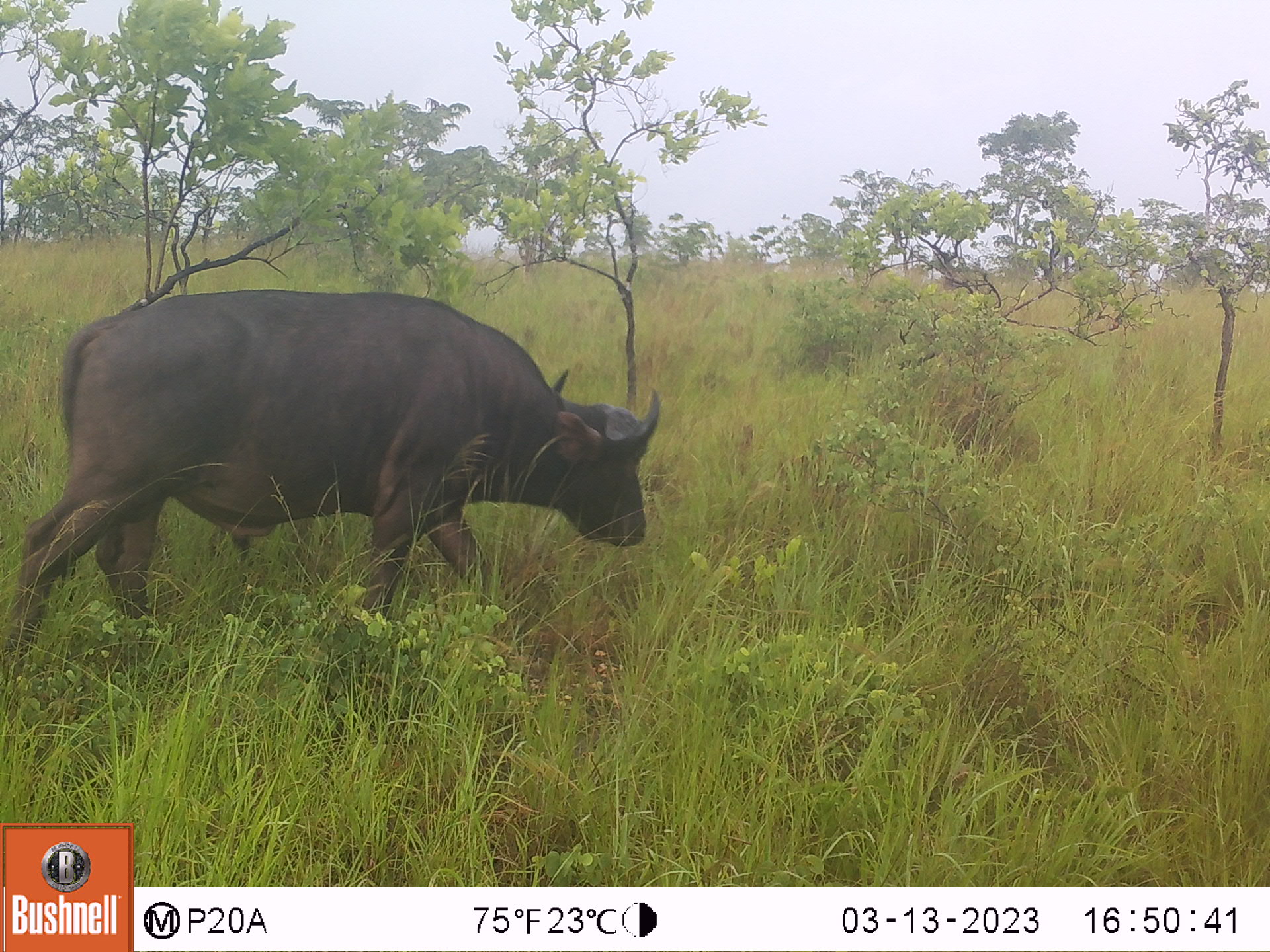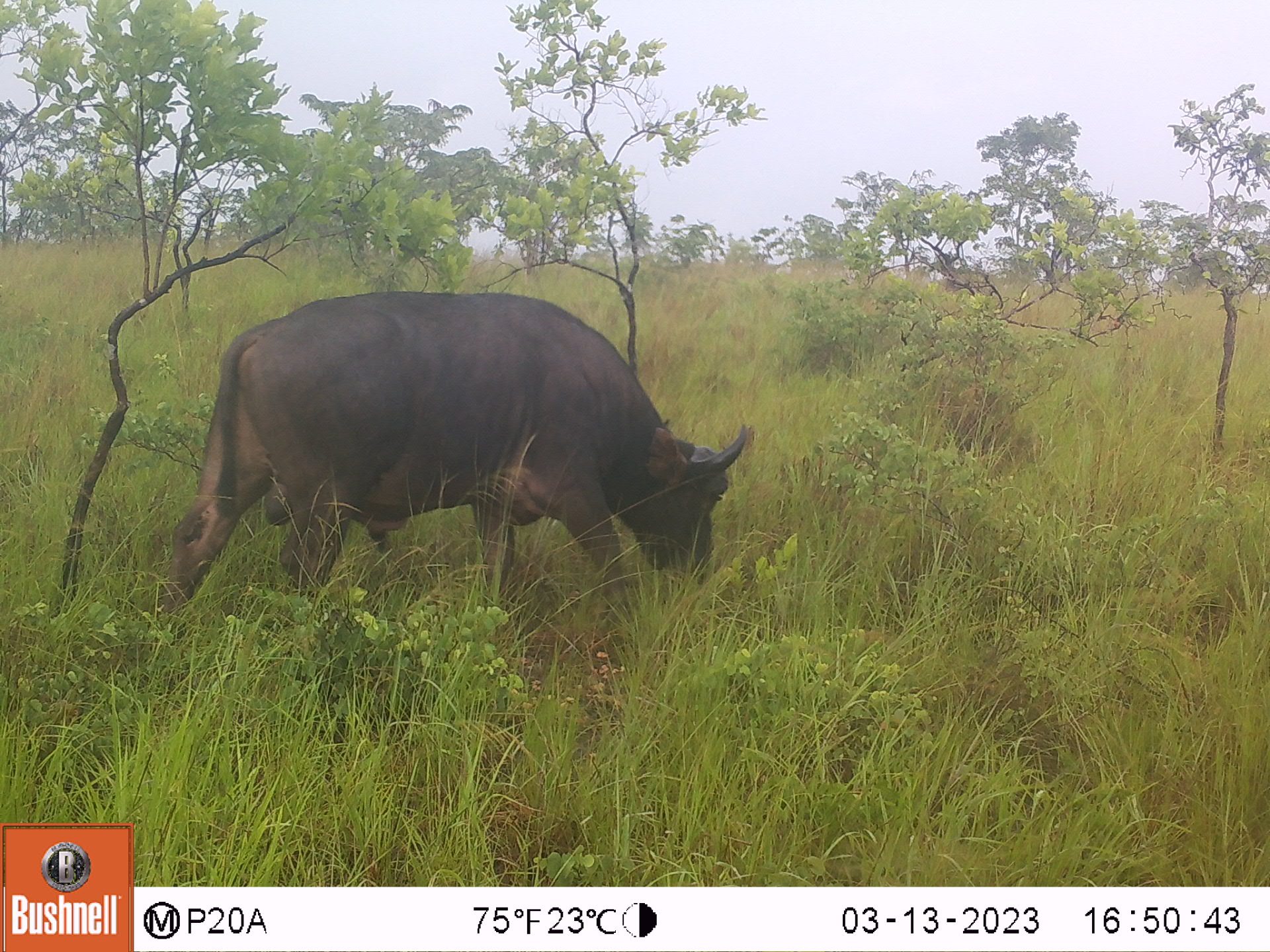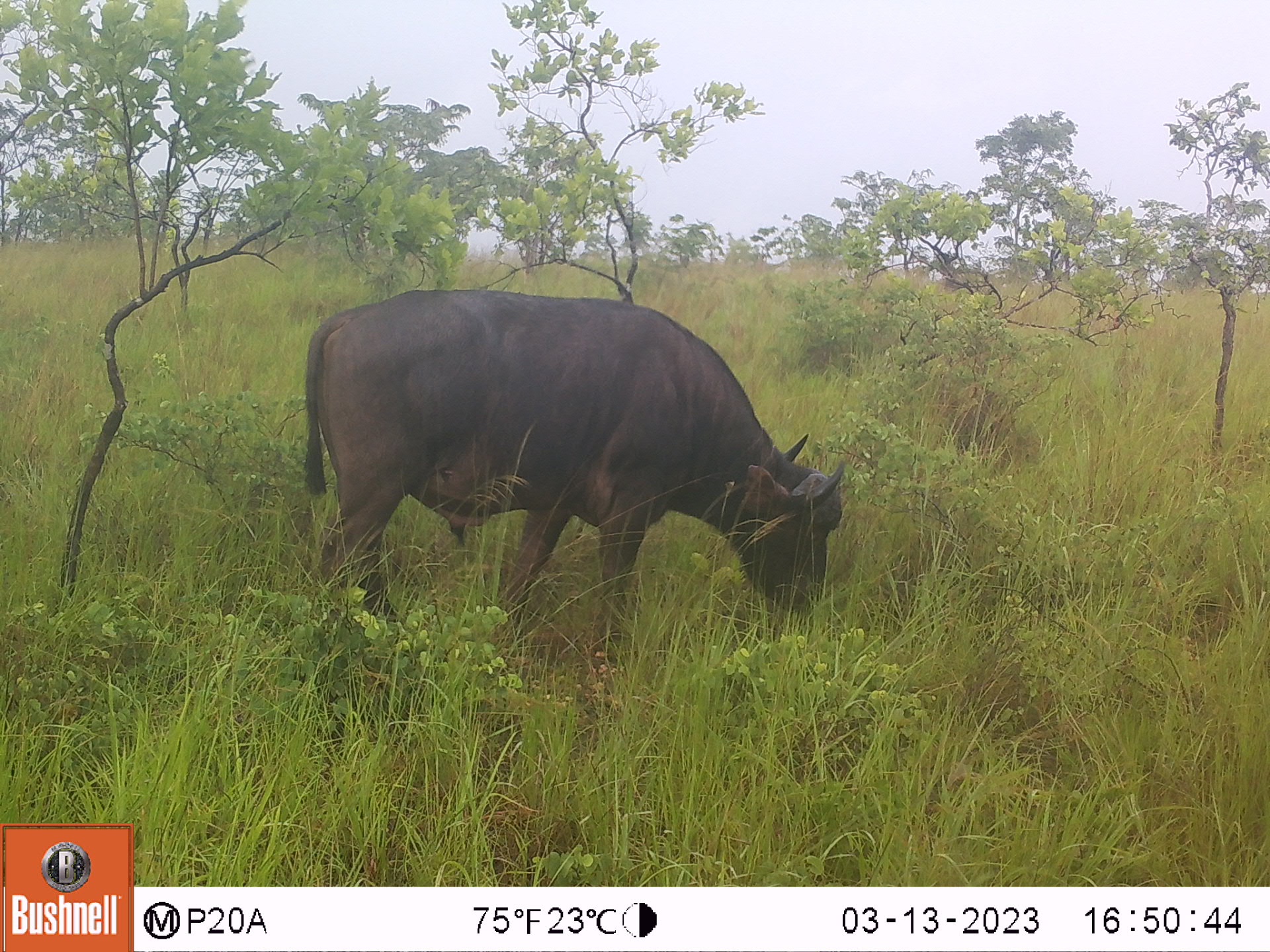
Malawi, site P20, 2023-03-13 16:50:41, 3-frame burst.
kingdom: Animalia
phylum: Chordata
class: Mammalia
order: Artiodactyla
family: Bovidae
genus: Syncerus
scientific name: Syncerus caffer caffer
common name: cape buffalo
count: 1